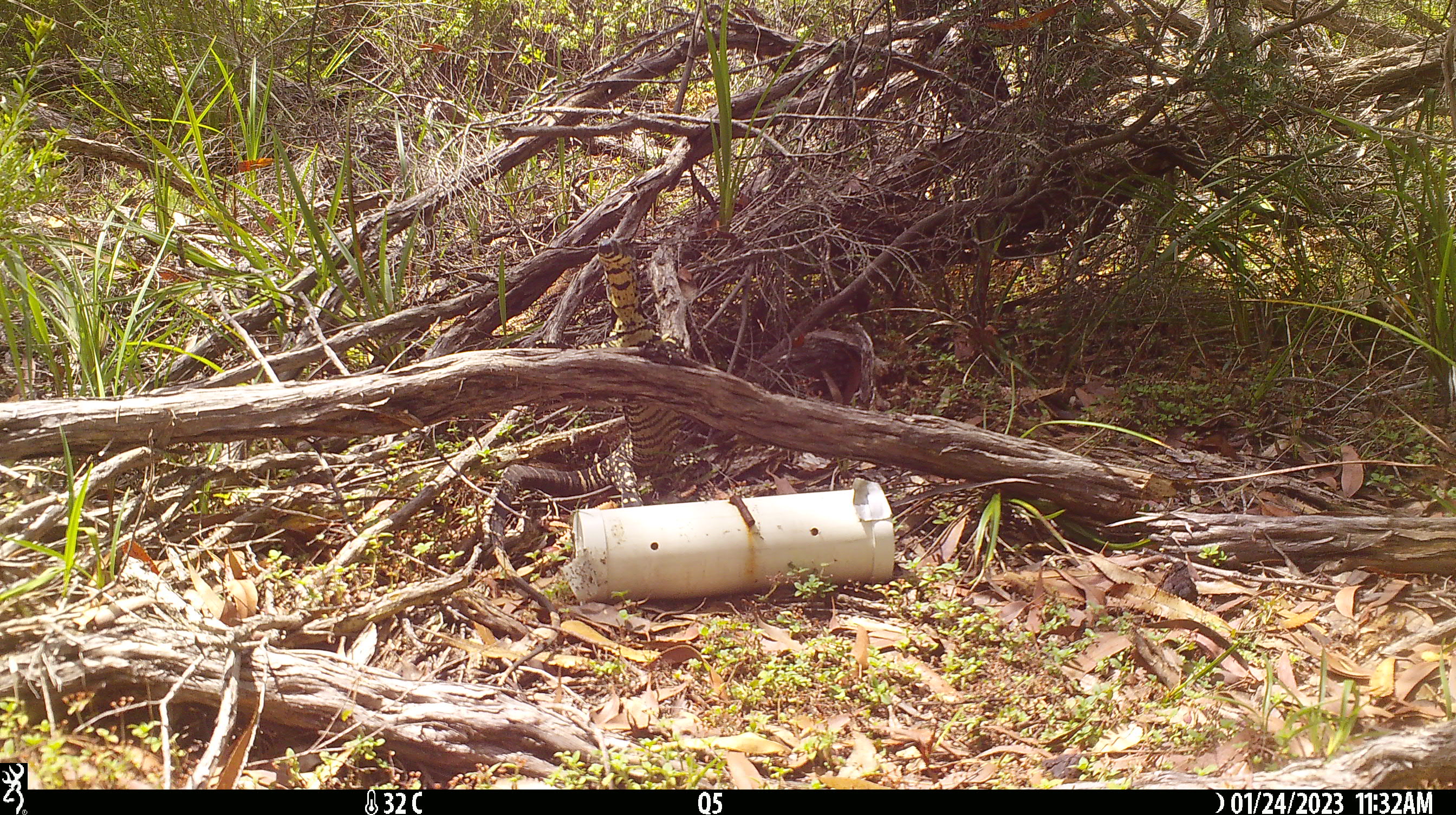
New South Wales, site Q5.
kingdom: Animalia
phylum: Chordata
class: Reptilia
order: Squamata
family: Varanidae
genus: Varanus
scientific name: Varanus varius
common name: lace monitor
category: goanna